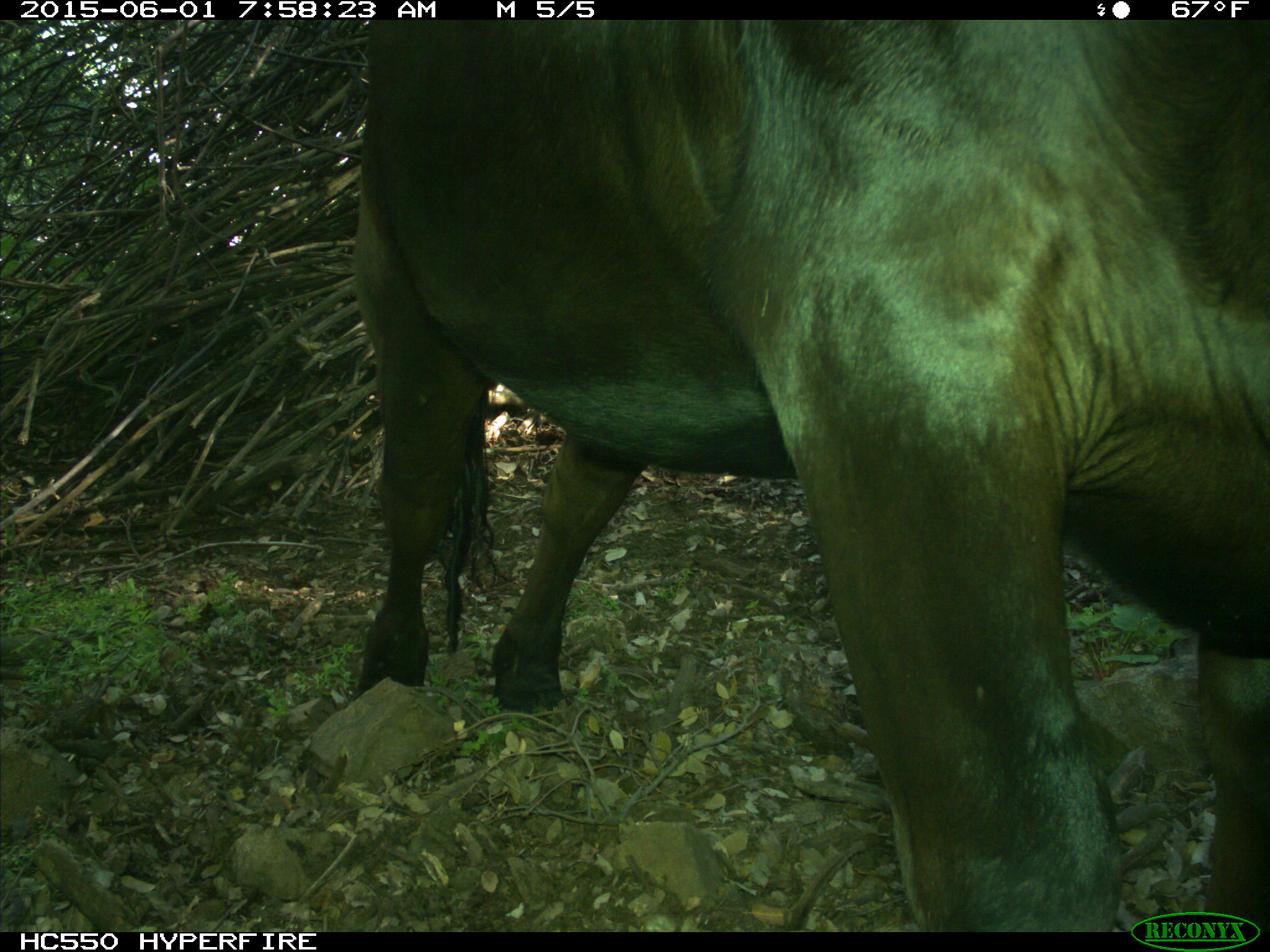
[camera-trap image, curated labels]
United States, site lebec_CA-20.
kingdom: Animalia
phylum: Chordata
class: Mammalia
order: Artiodactyla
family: Bovidae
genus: Bos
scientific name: Bos taurus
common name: domestic cow